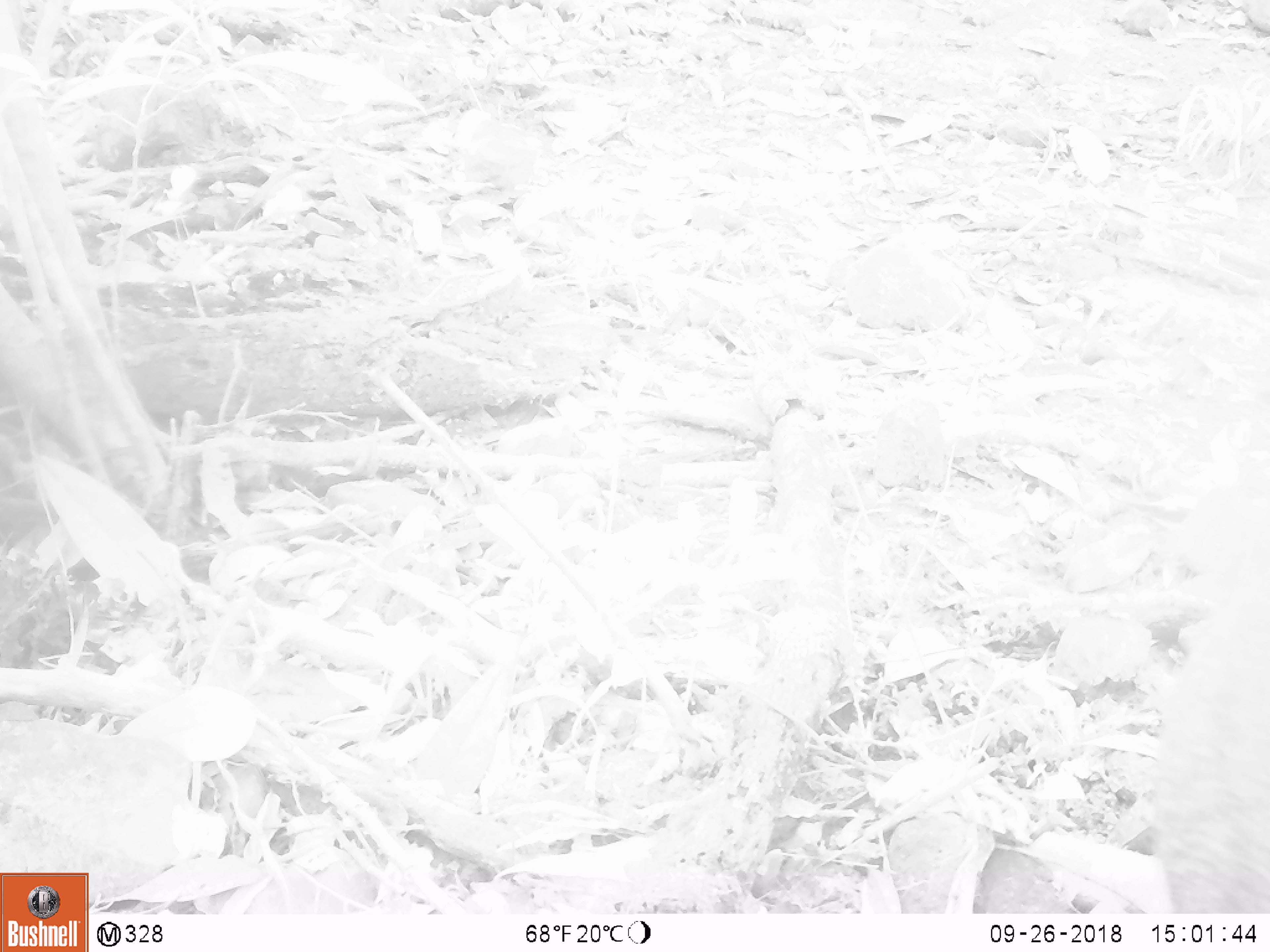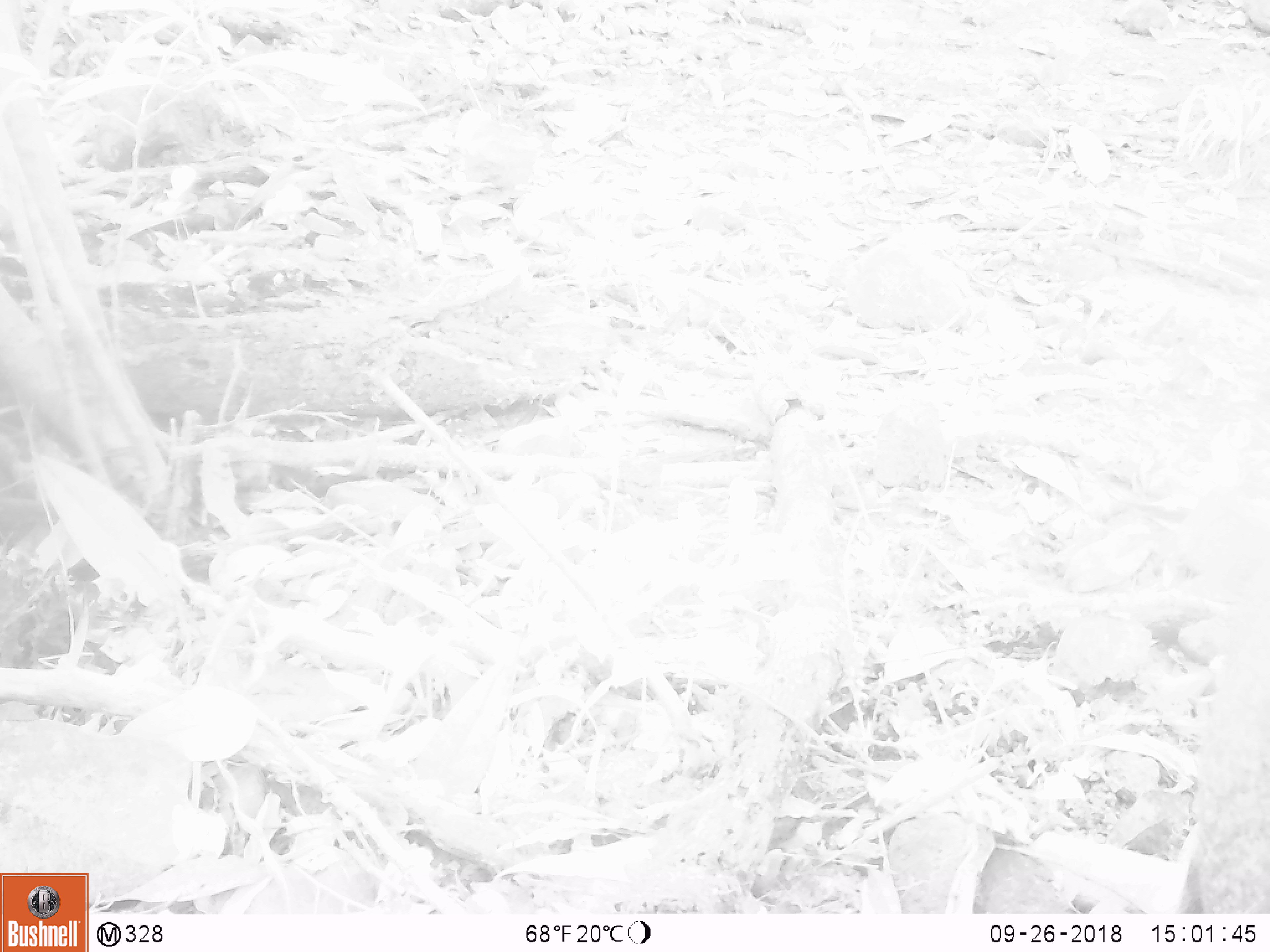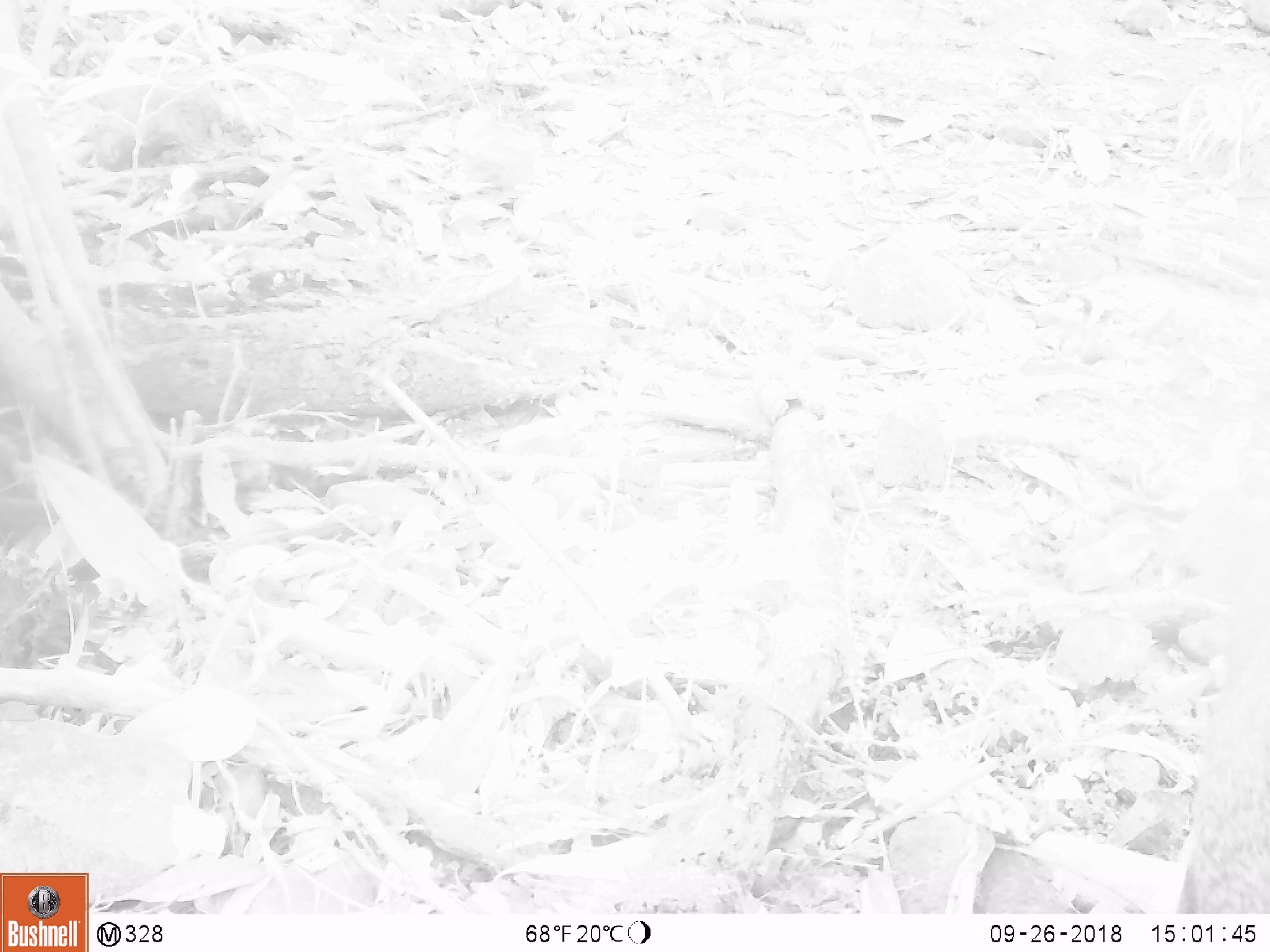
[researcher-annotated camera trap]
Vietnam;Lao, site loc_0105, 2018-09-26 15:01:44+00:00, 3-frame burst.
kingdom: Animalia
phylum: Chordata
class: Mammalia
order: Artiodactyla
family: Suidae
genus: Sus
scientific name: Sus scrofa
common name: eurasian wild pig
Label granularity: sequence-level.